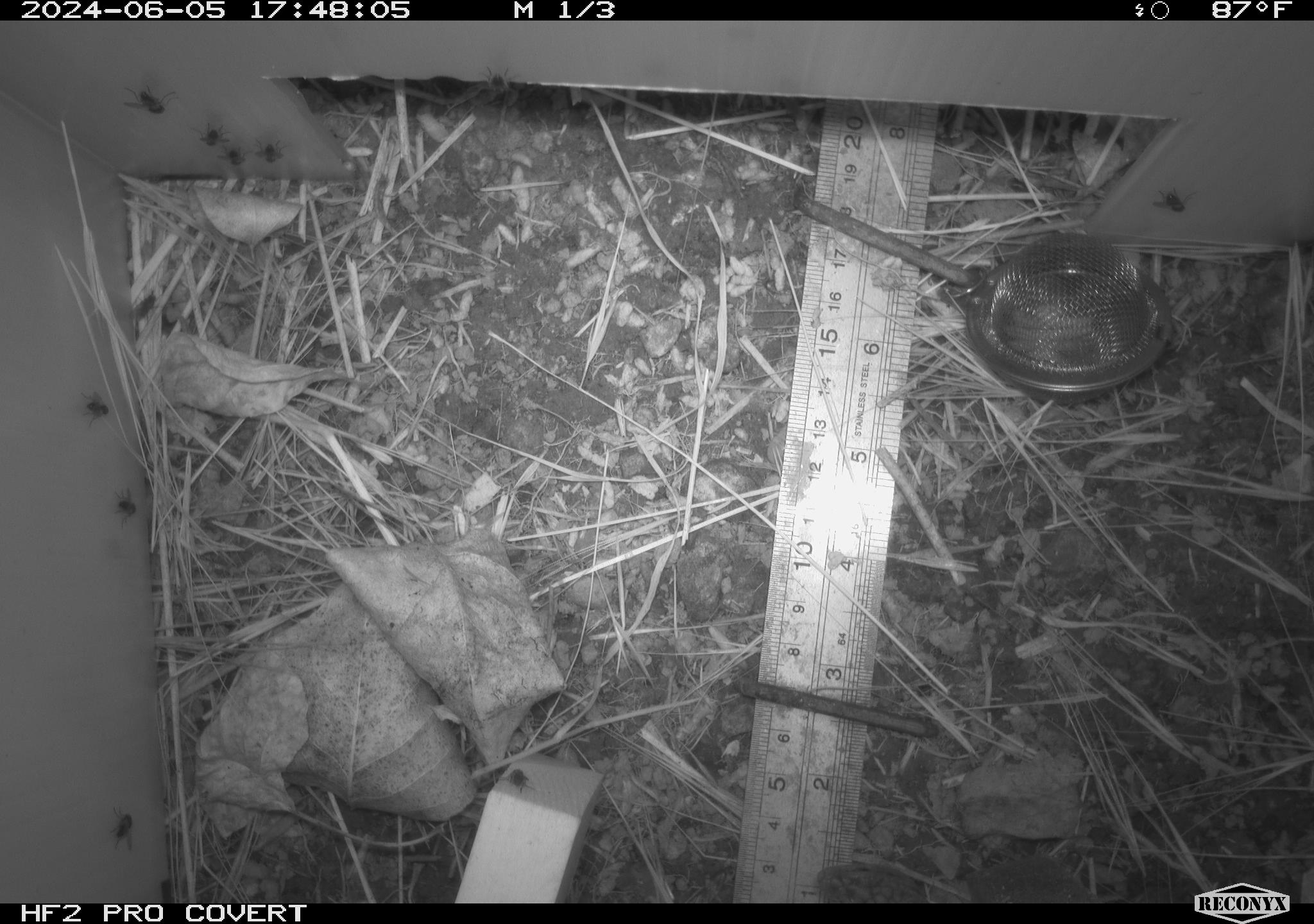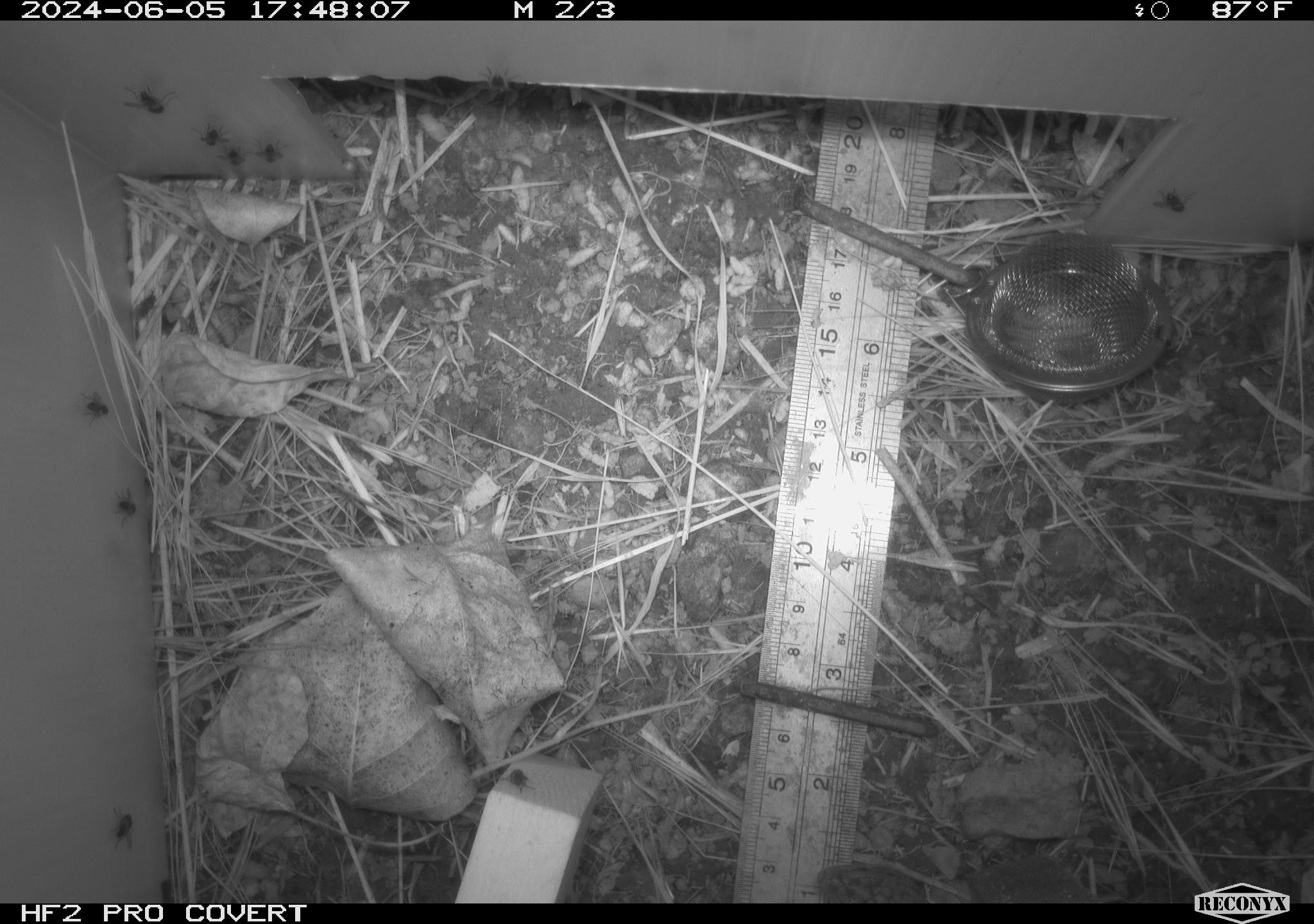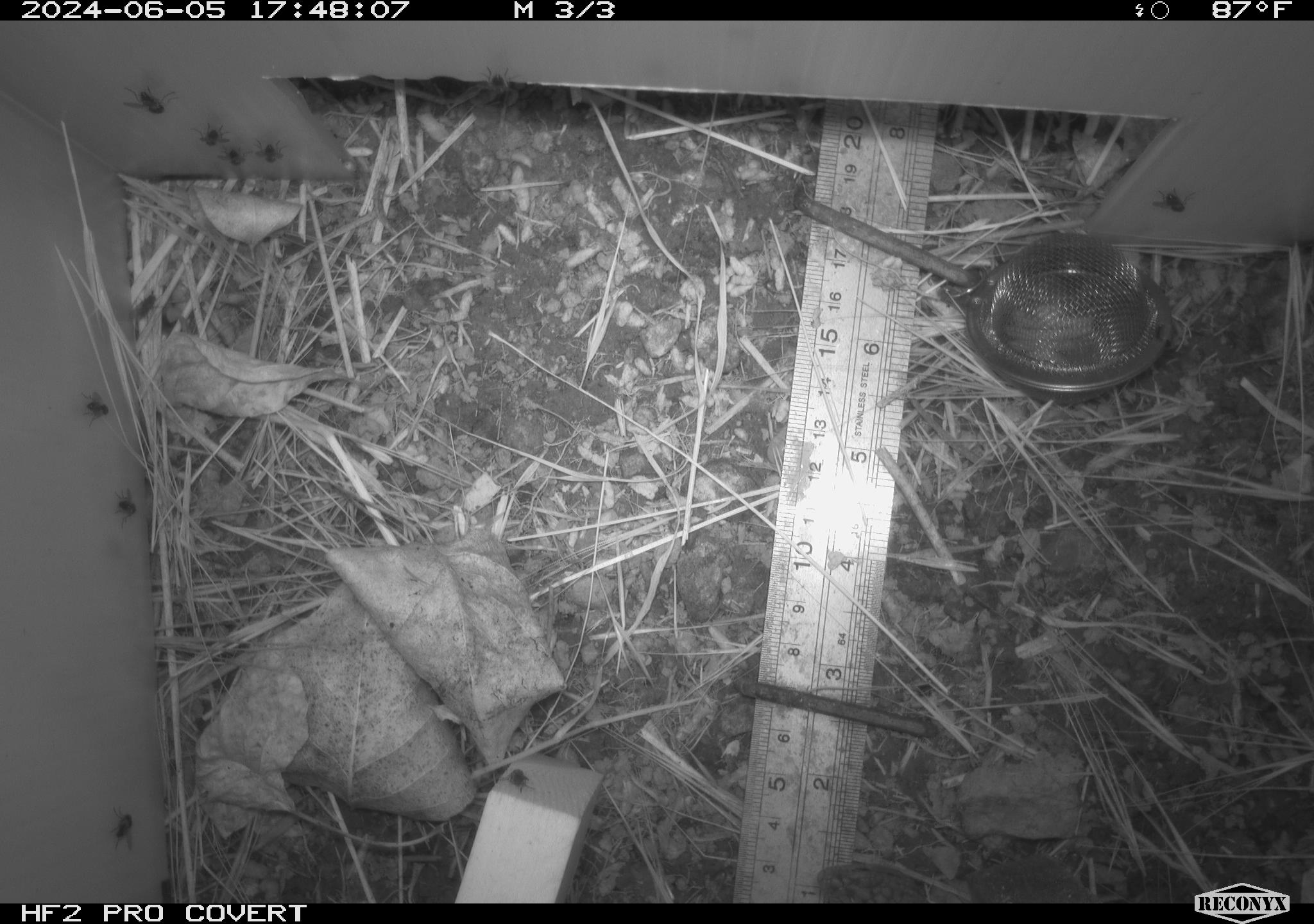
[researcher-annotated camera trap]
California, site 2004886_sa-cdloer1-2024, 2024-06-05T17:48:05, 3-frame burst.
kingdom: Animalia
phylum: Arthropoda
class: Insecta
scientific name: Insecta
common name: insect